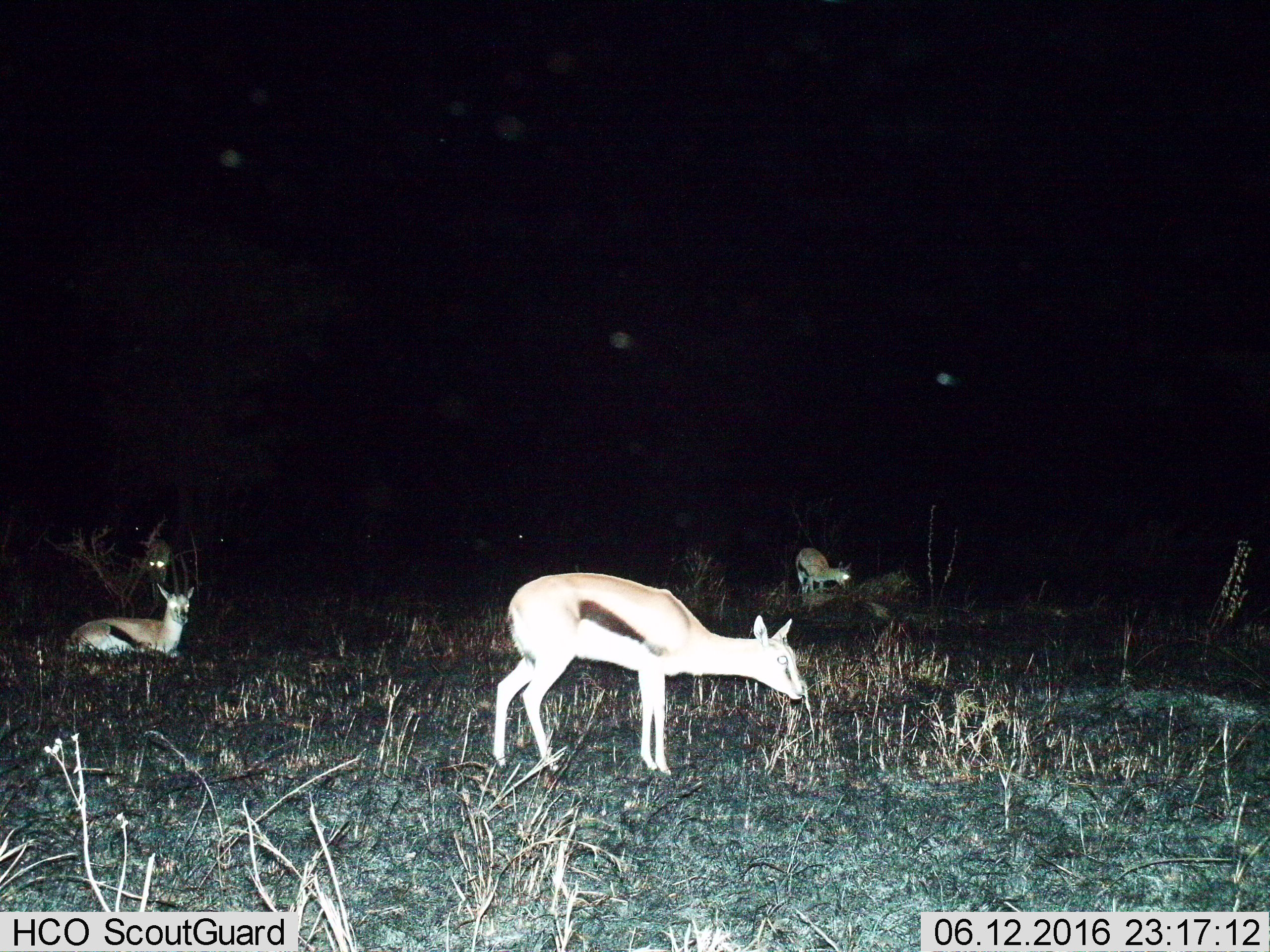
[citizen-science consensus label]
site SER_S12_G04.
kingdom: Animalia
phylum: Chordata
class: Mammalia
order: Artiodactyla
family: Bovidae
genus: Eudorcas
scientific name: Eudorcas thomsonii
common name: thomson's gazelle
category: gazellethomsons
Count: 4.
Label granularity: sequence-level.